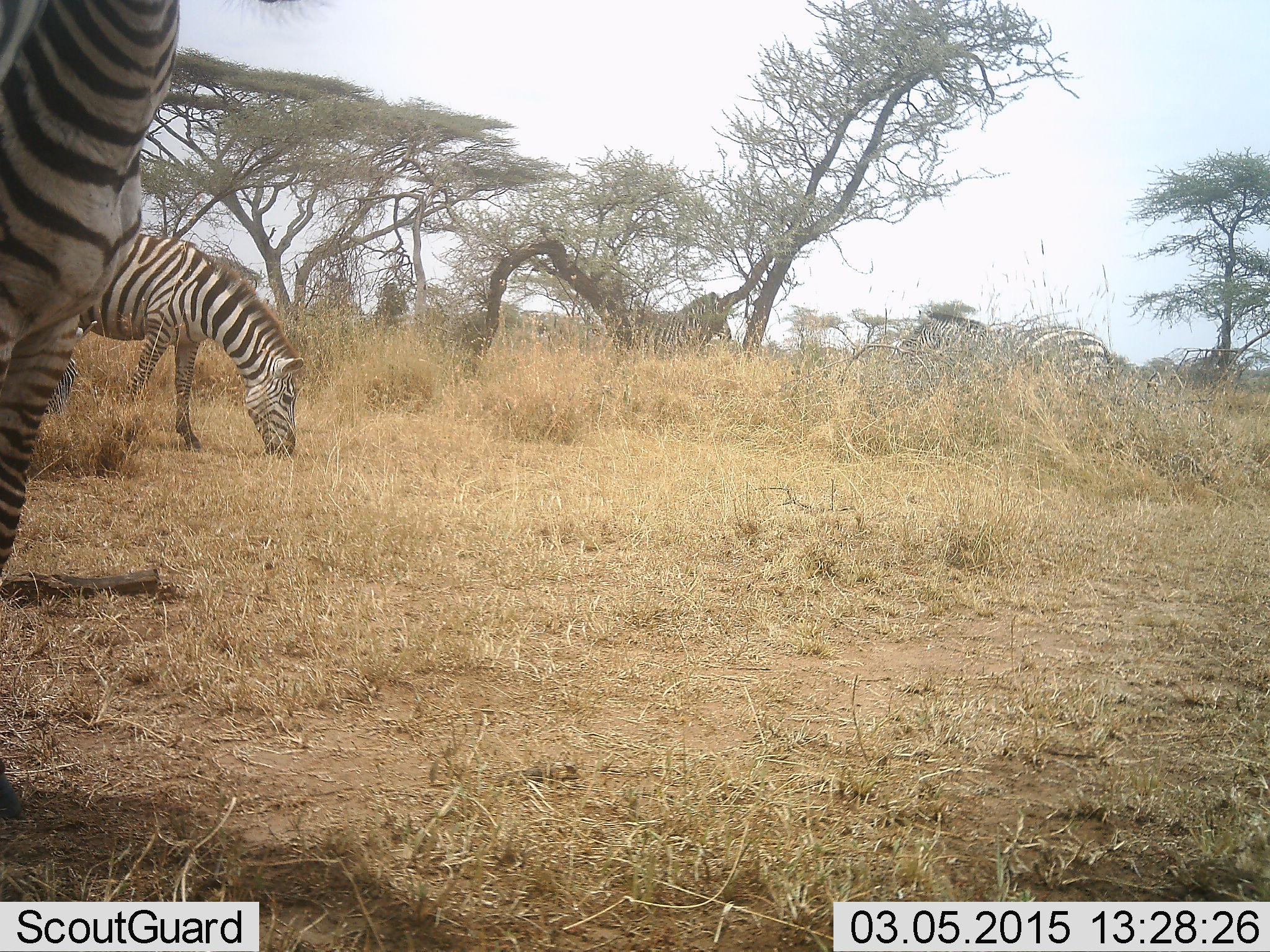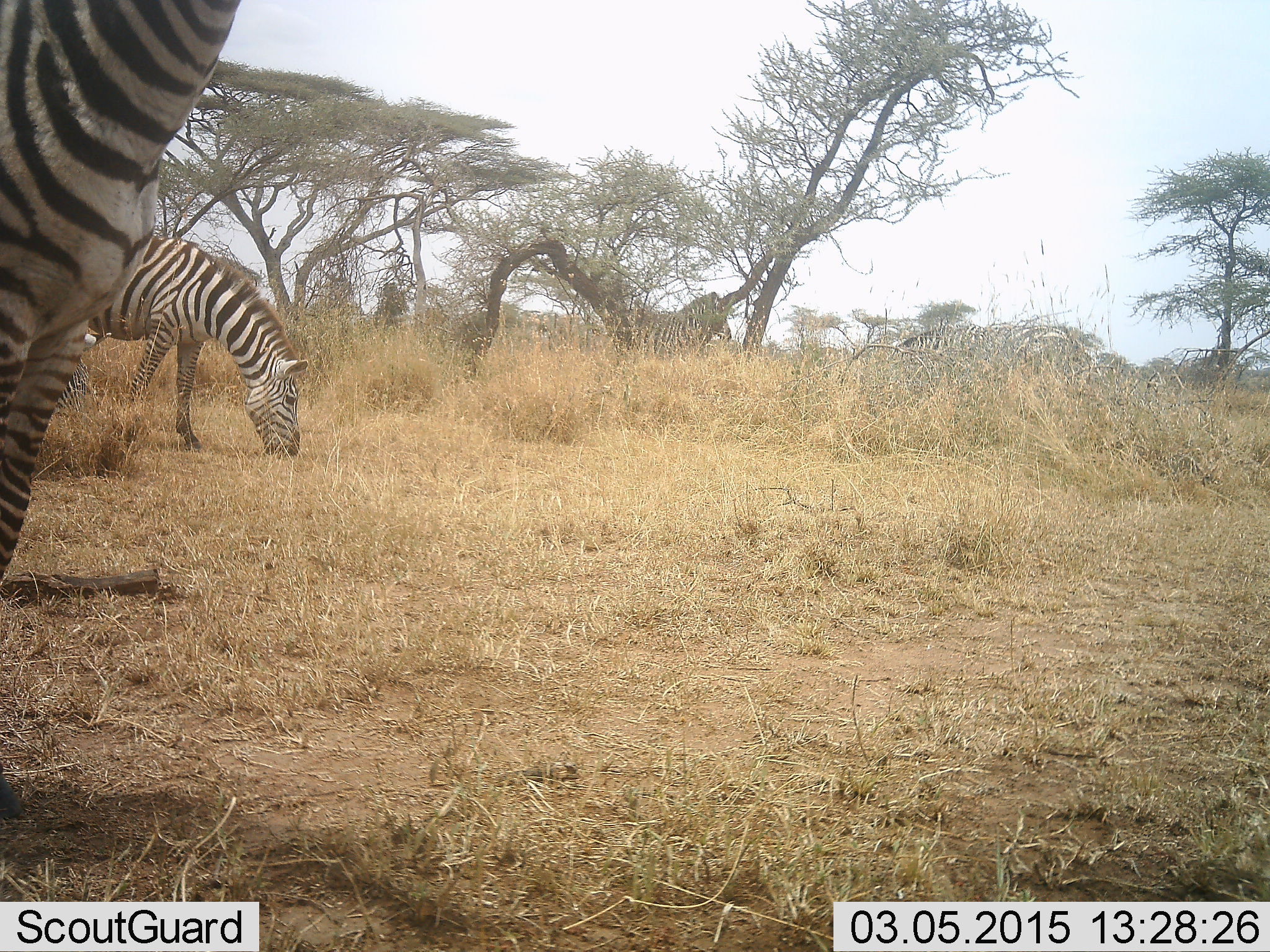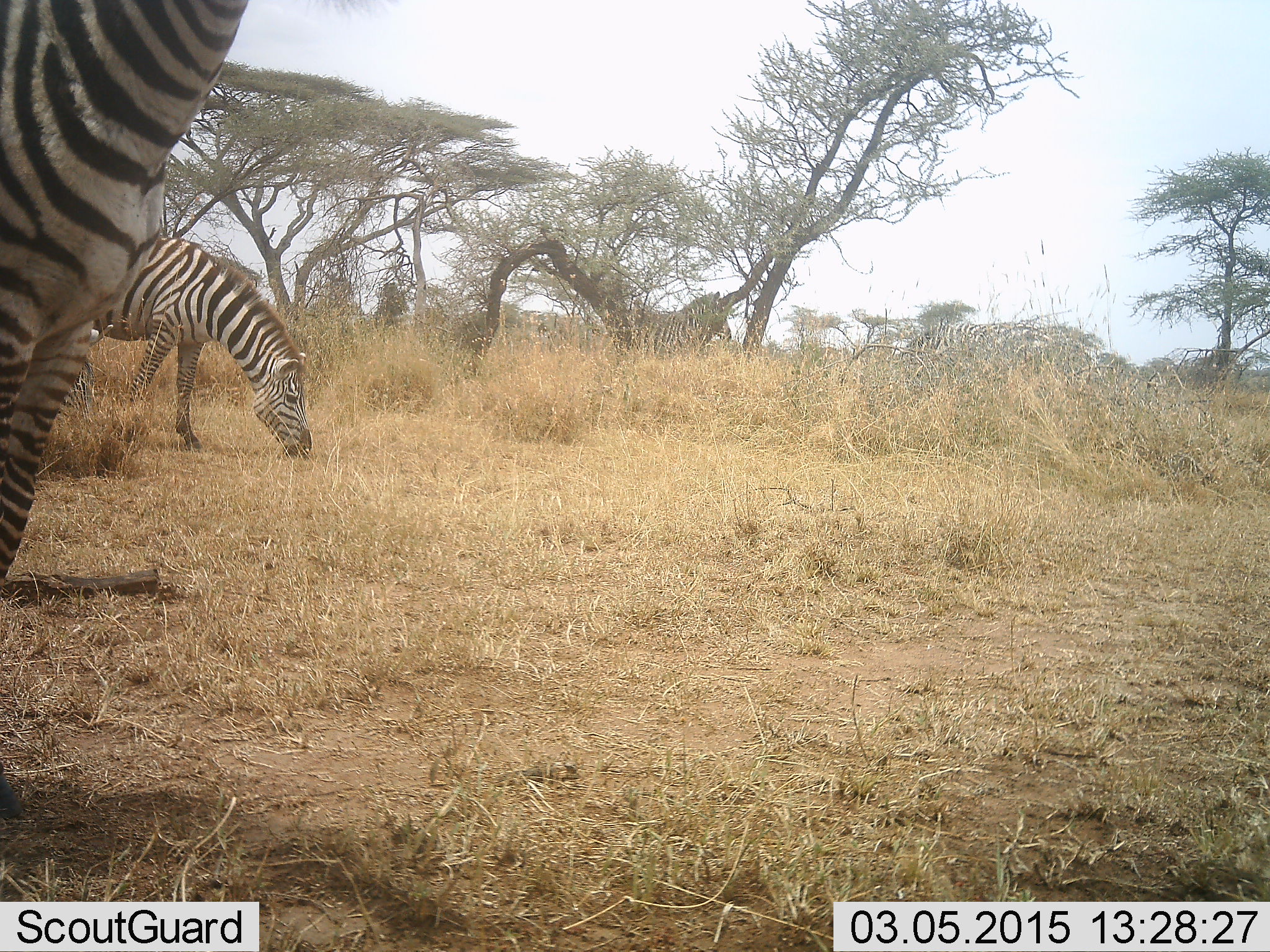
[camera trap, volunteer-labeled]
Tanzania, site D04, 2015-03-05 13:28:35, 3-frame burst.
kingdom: Animalia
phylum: Chordata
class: Mammalia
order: Perissodactyla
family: Equidae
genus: Equus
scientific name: Equus quagga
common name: plains zebra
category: zebra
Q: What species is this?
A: Zebra (plains zebra) (Equus quagga).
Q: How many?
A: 4.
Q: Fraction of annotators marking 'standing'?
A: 60%.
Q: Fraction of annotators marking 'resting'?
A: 10%.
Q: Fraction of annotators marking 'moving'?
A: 0%.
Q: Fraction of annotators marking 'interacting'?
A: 0%.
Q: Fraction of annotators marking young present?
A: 0%.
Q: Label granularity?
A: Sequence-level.